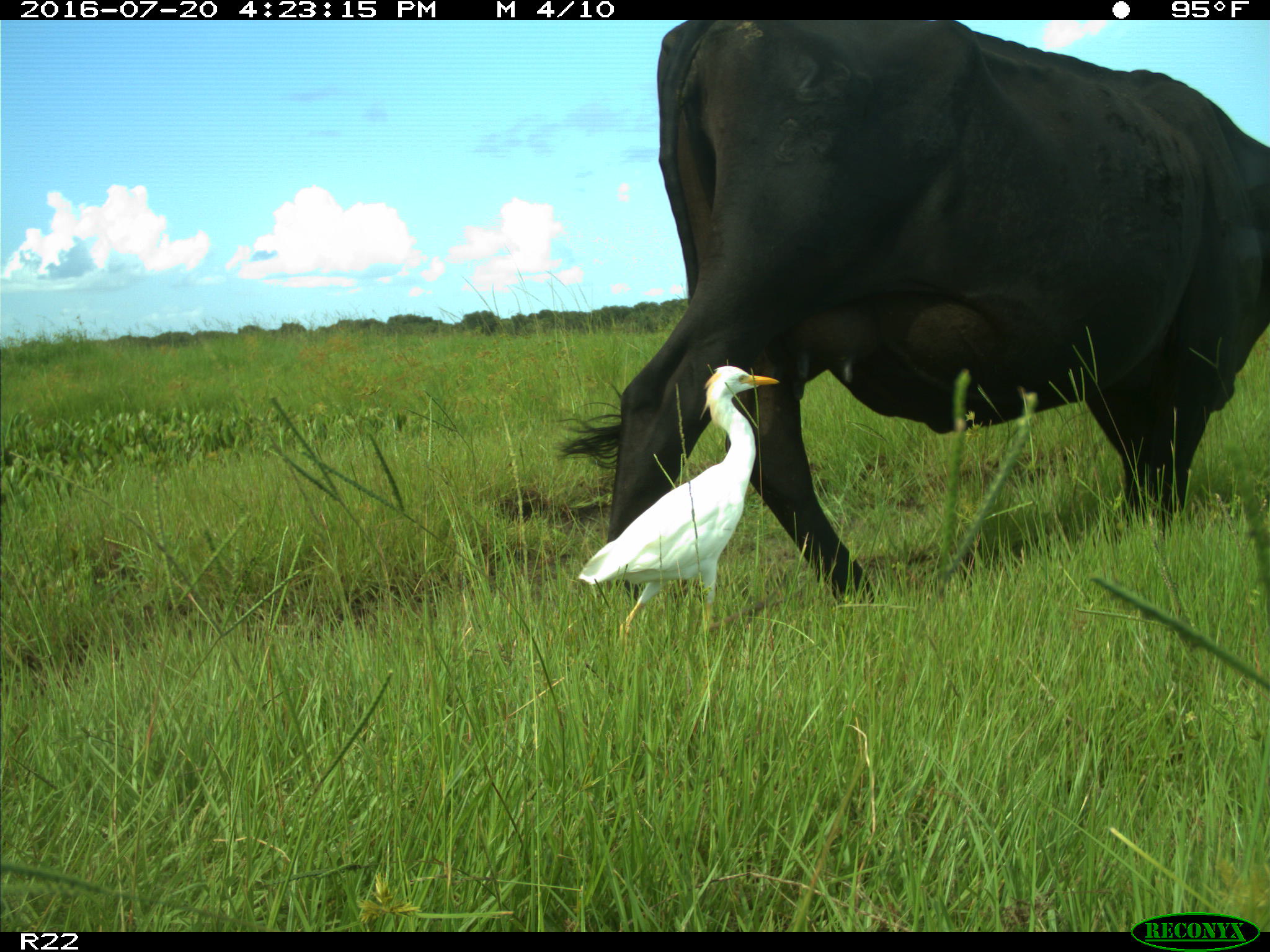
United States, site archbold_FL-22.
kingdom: Animalia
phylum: Chordata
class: Mammalia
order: Artiodactyla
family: Bovidae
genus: Bos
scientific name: Bos taurus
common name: domestic cow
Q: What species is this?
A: Bos taurus (domestic cow).